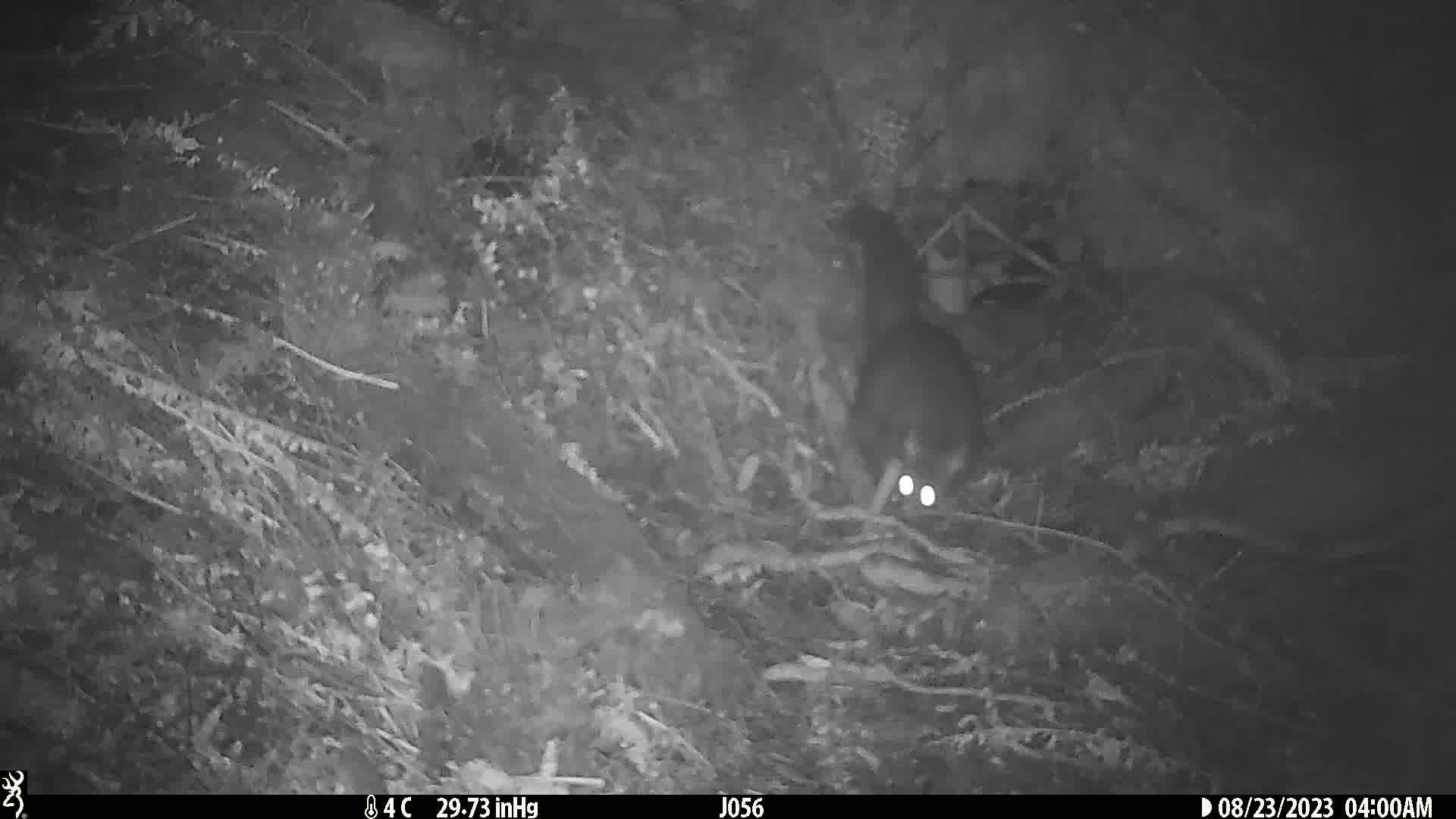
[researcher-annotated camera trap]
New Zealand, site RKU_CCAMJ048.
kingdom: Animalia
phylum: Chordata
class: Mammalia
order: Diprotodontia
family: Phalangeridae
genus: Trichosurus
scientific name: Trichosurus vulpecula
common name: common brushtail possum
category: possum